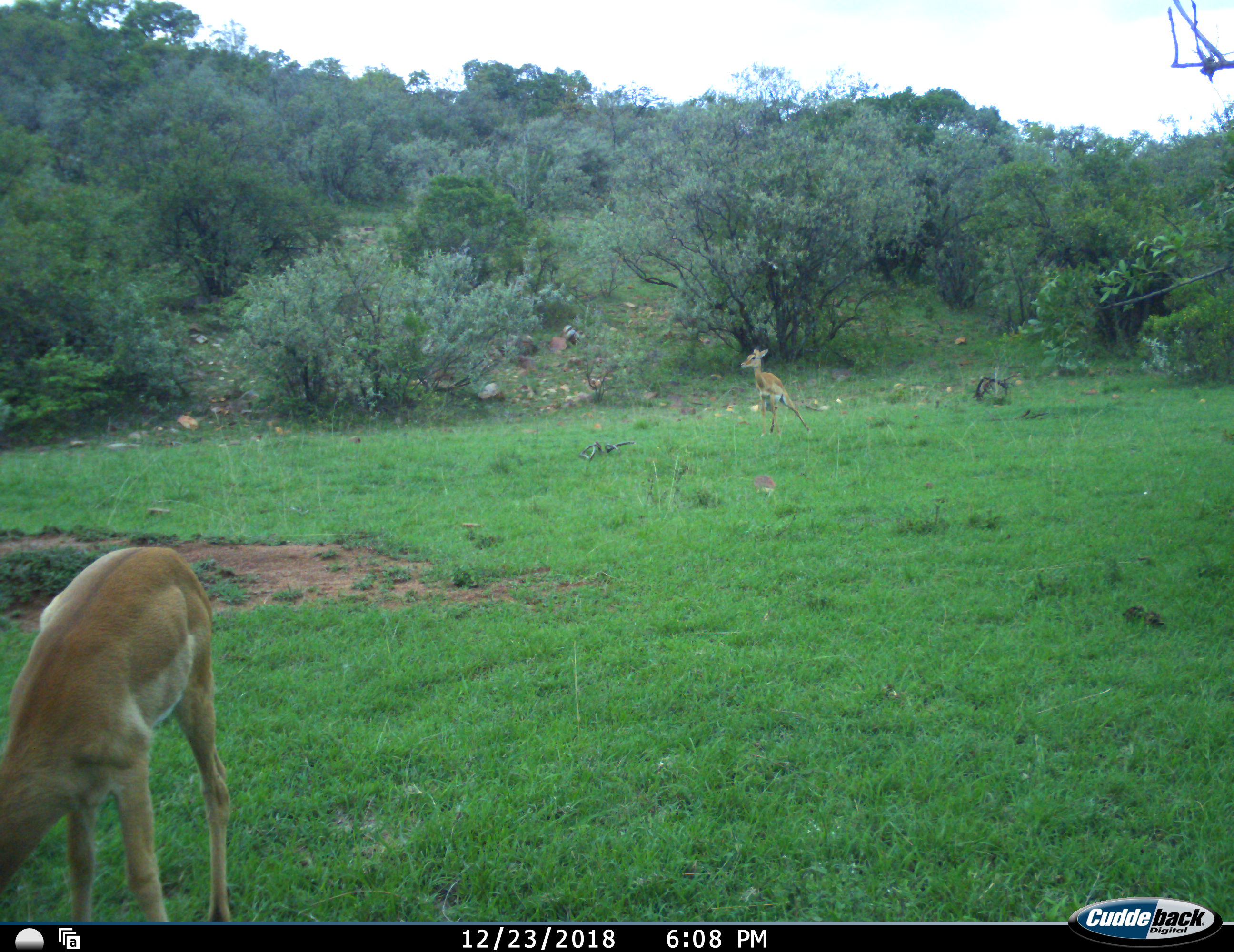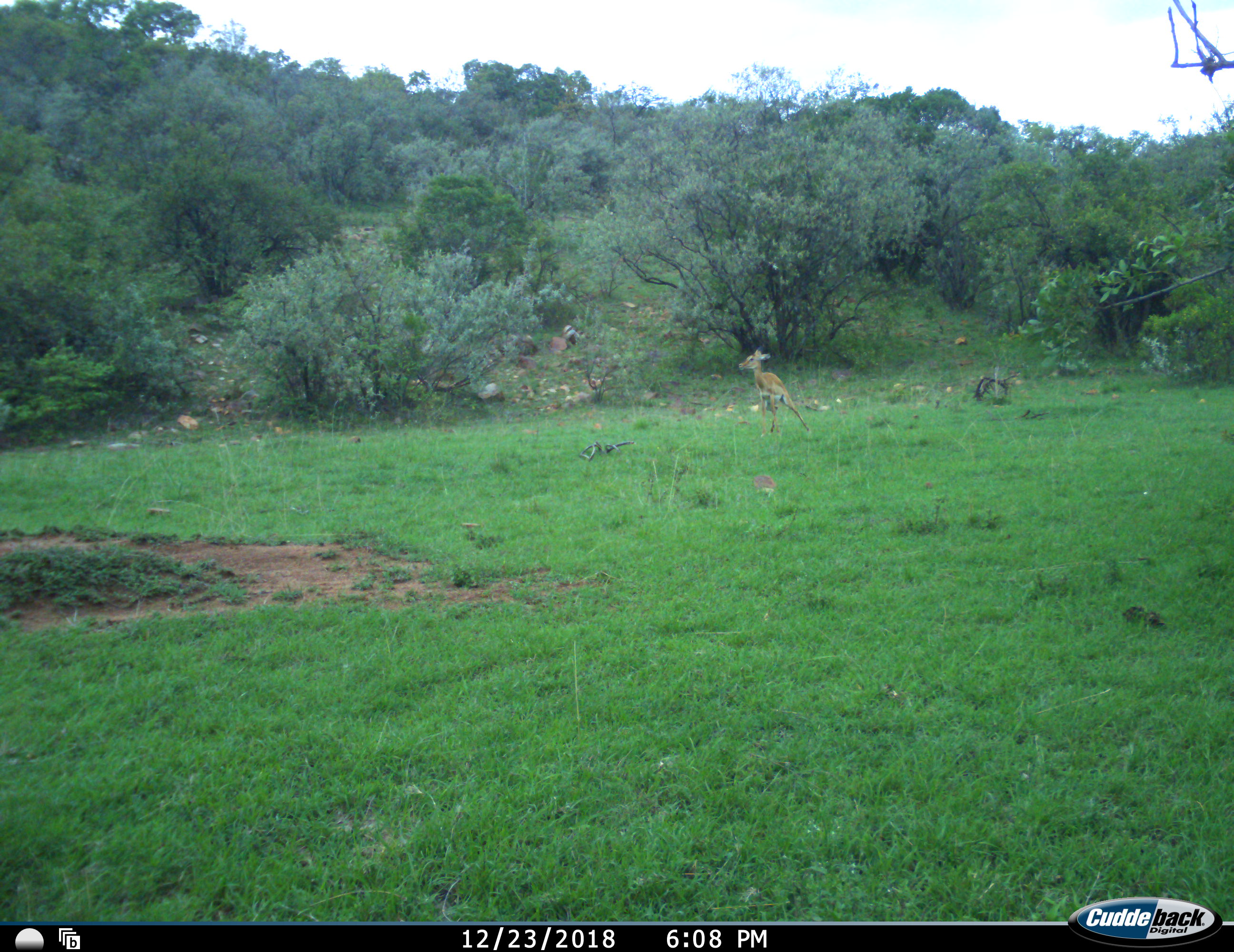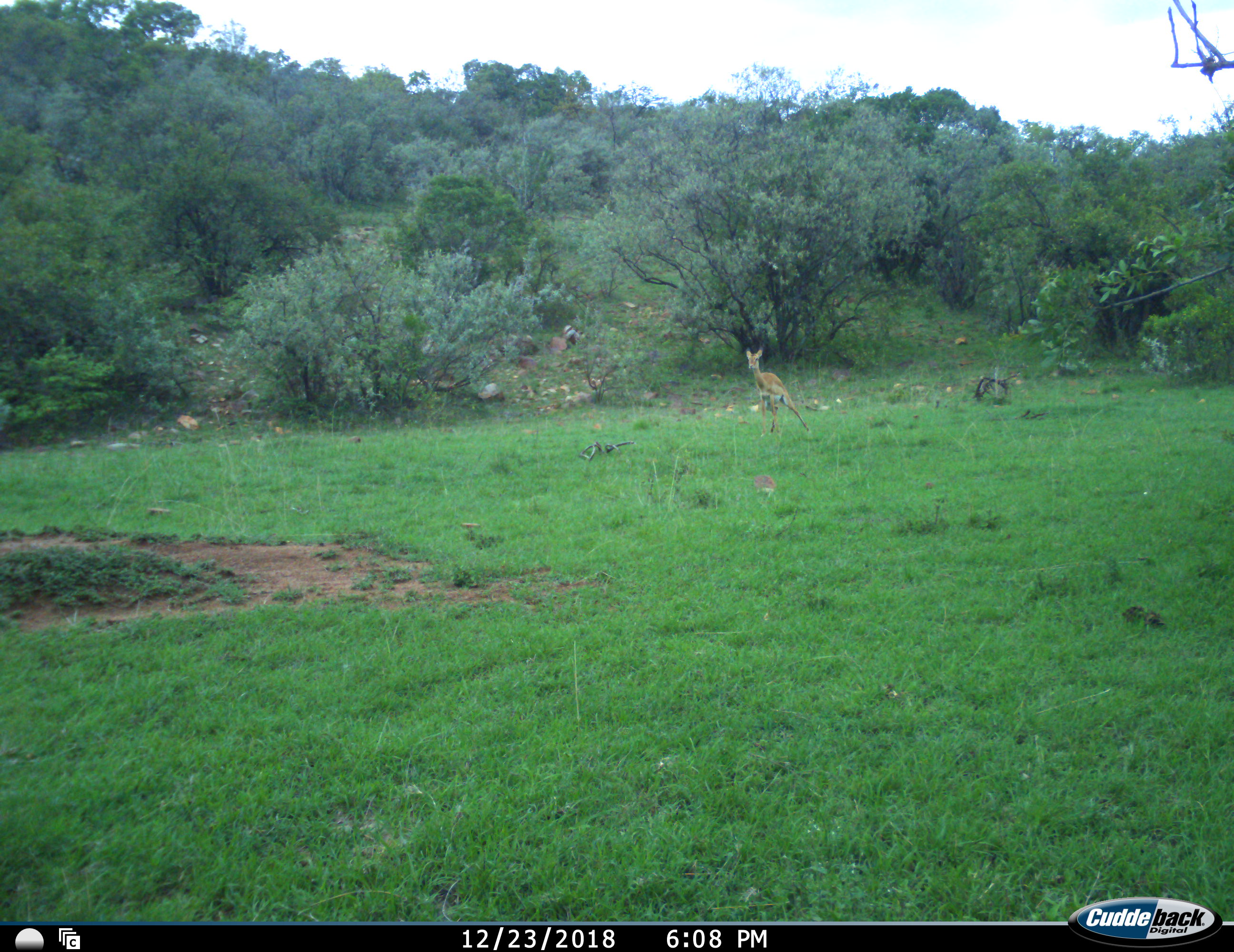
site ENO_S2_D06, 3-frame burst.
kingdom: Animalia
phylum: Chordata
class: Mammalia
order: Artiodactyla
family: Bovidae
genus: Aepyceros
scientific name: Aepyceros melampus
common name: impala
Impala (Aepyceros melampus), count 2. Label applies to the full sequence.